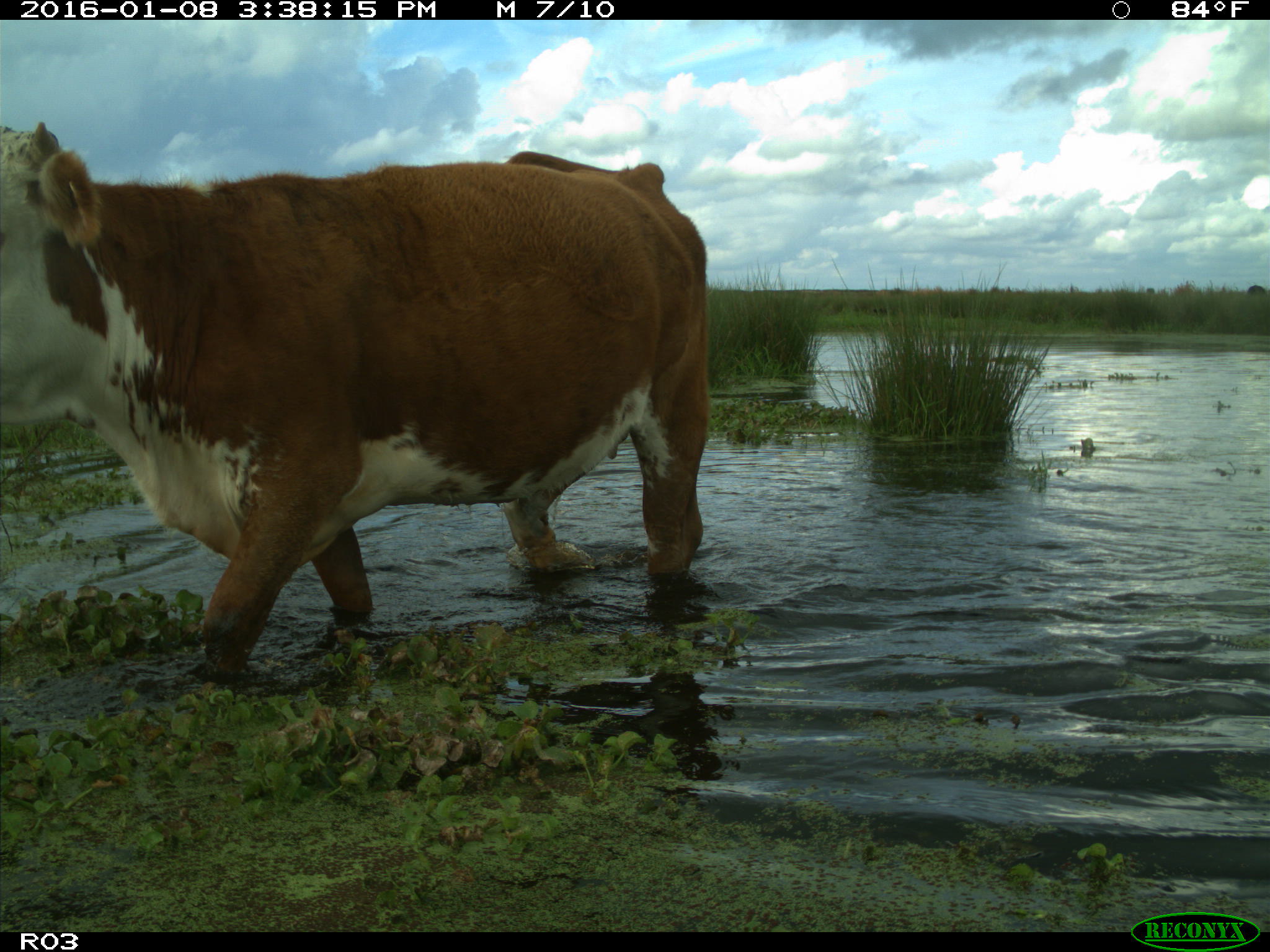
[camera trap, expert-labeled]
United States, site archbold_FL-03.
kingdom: Animalia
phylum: Chordata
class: Mammalia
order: Artiodactyla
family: Bovidae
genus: Bos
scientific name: Bos taurus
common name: domestic cow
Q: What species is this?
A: Bos taurus (domestic cow).